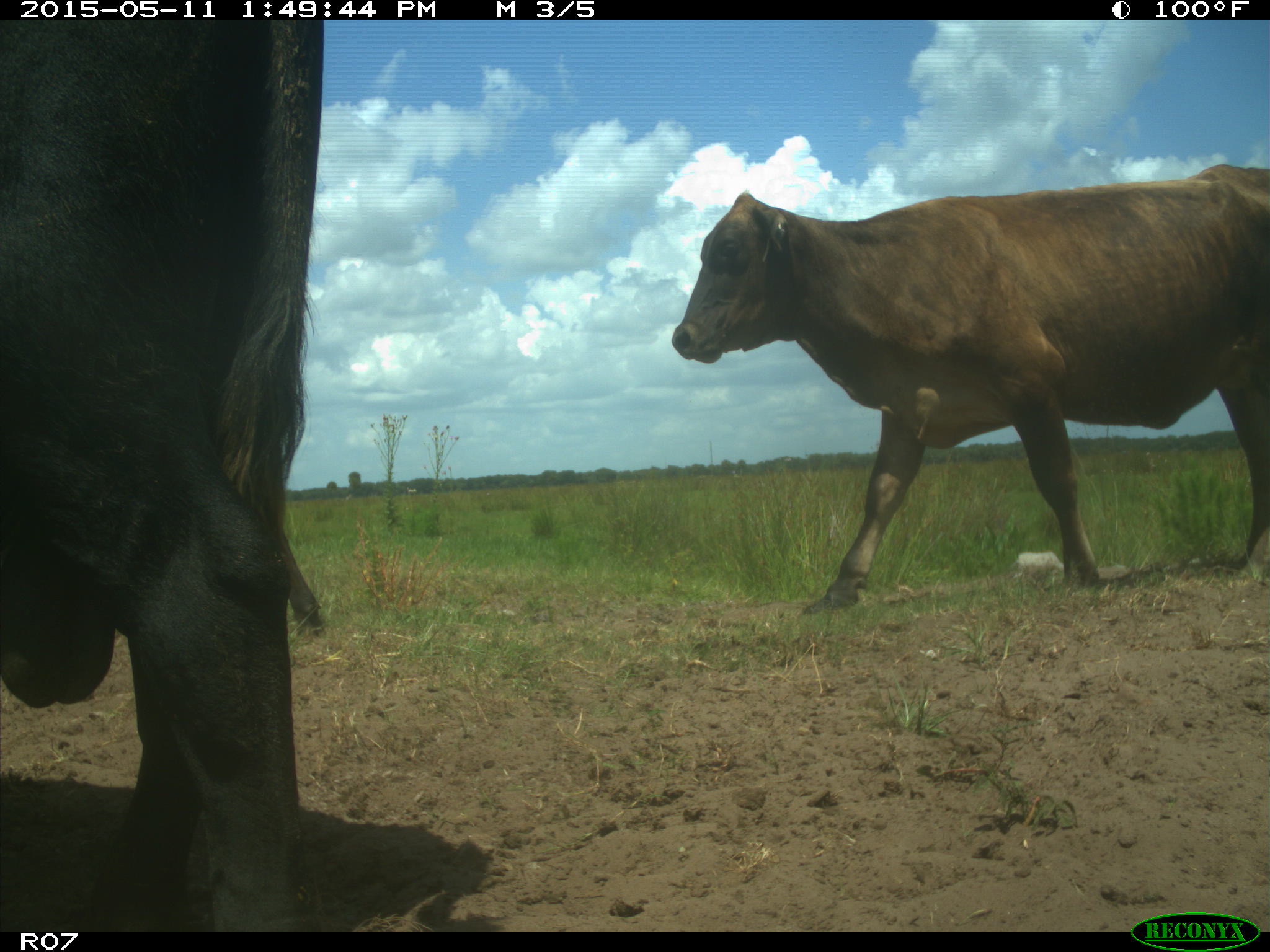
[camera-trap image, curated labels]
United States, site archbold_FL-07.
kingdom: Animalia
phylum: Chordata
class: Mammalia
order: Artiodactyla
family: Bovidae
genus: Bos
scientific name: Bos taurus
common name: domestic cow